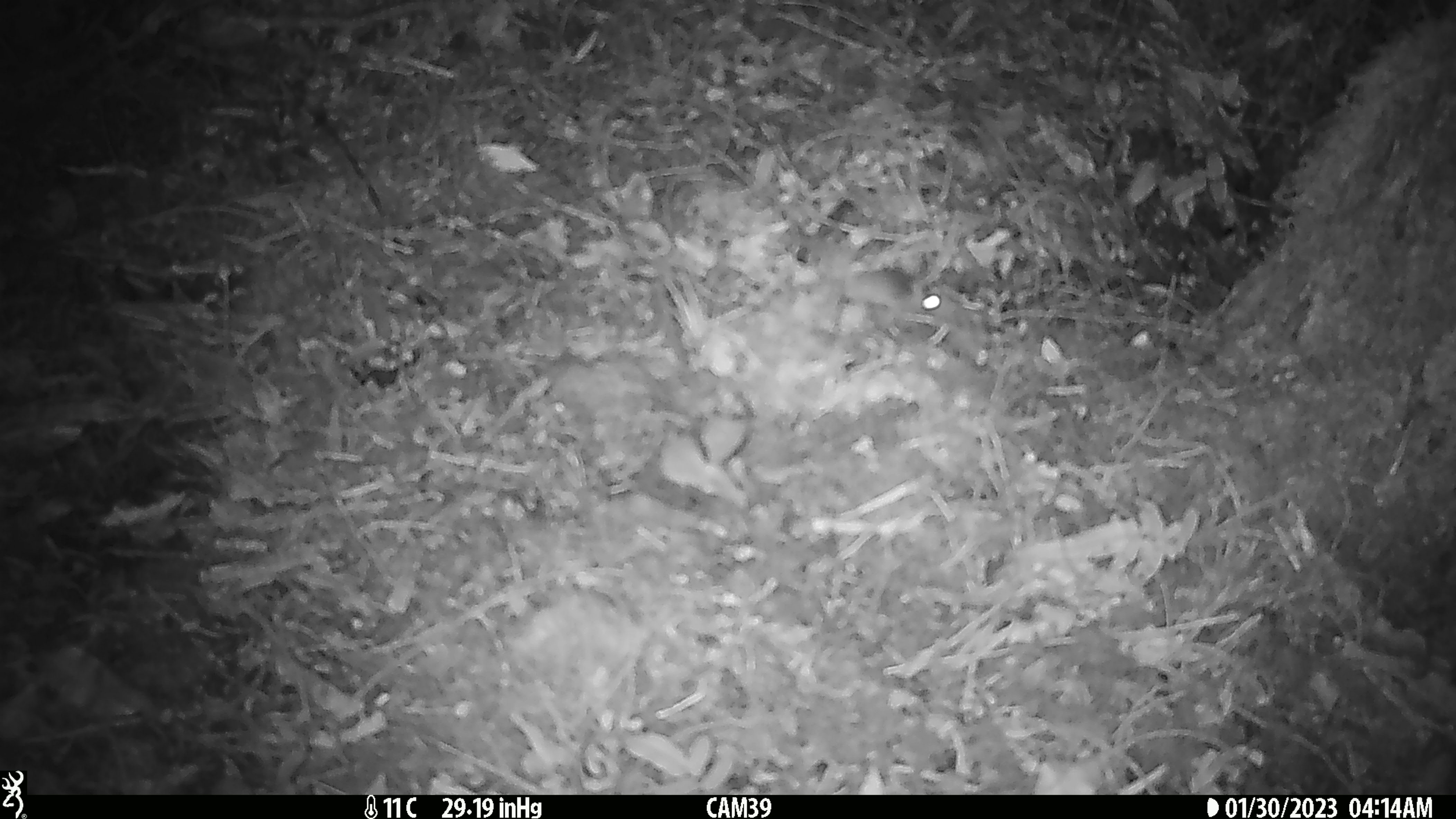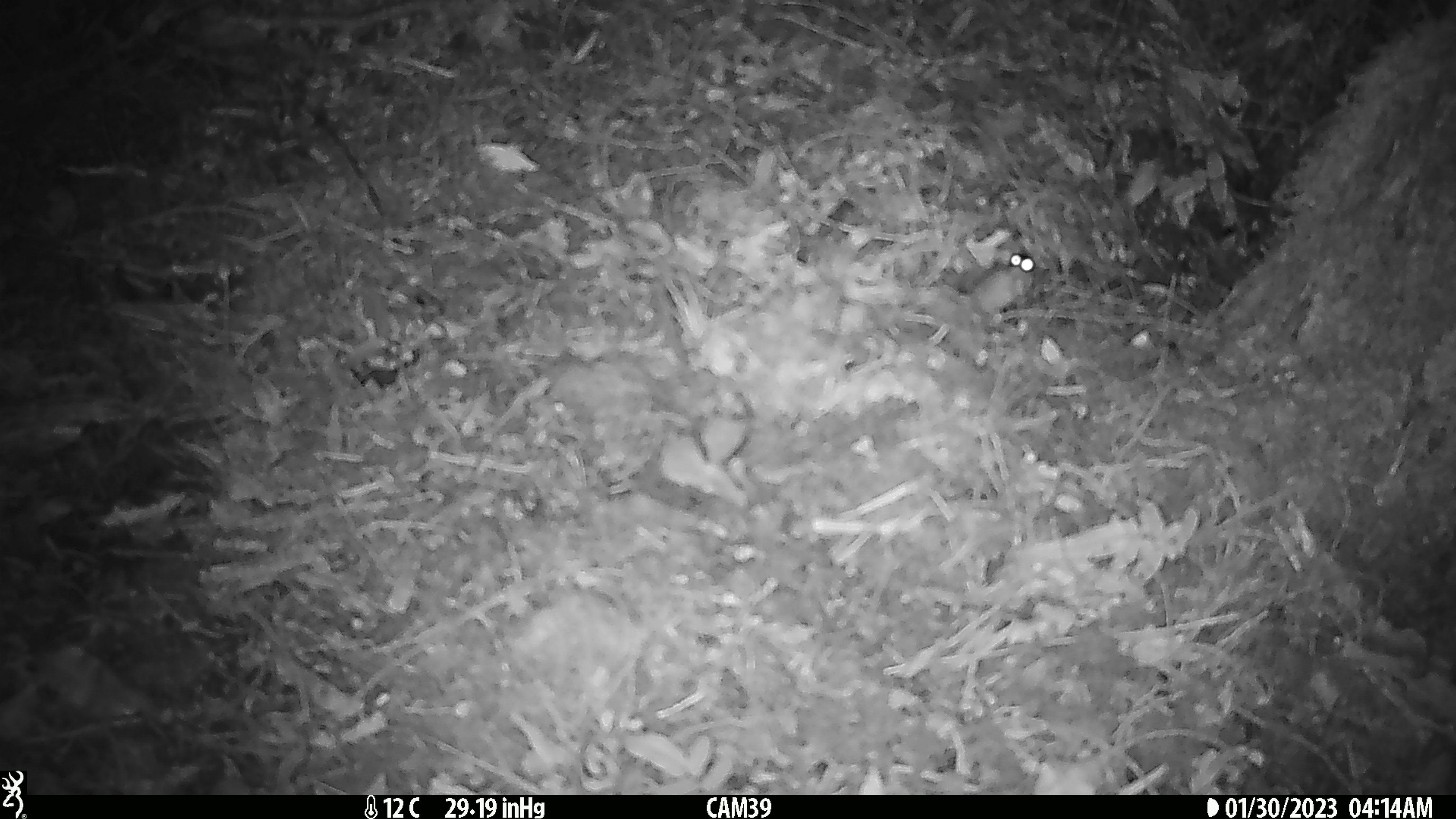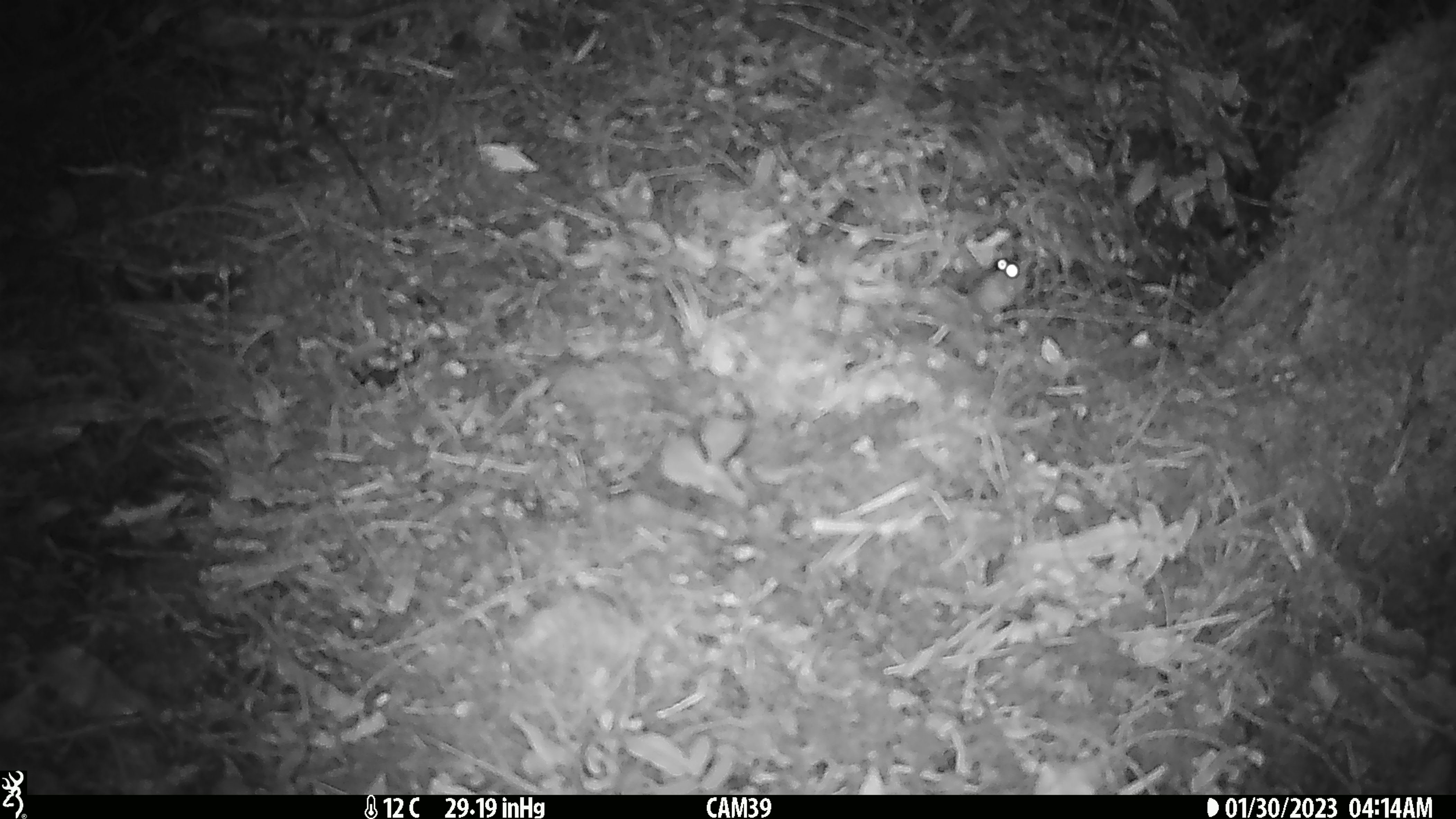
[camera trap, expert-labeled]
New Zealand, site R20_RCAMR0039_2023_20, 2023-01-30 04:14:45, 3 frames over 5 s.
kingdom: Animalia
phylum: Chordata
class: Mammalia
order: Rodentia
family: Muridae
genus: Mus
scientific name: Mus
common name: mouse